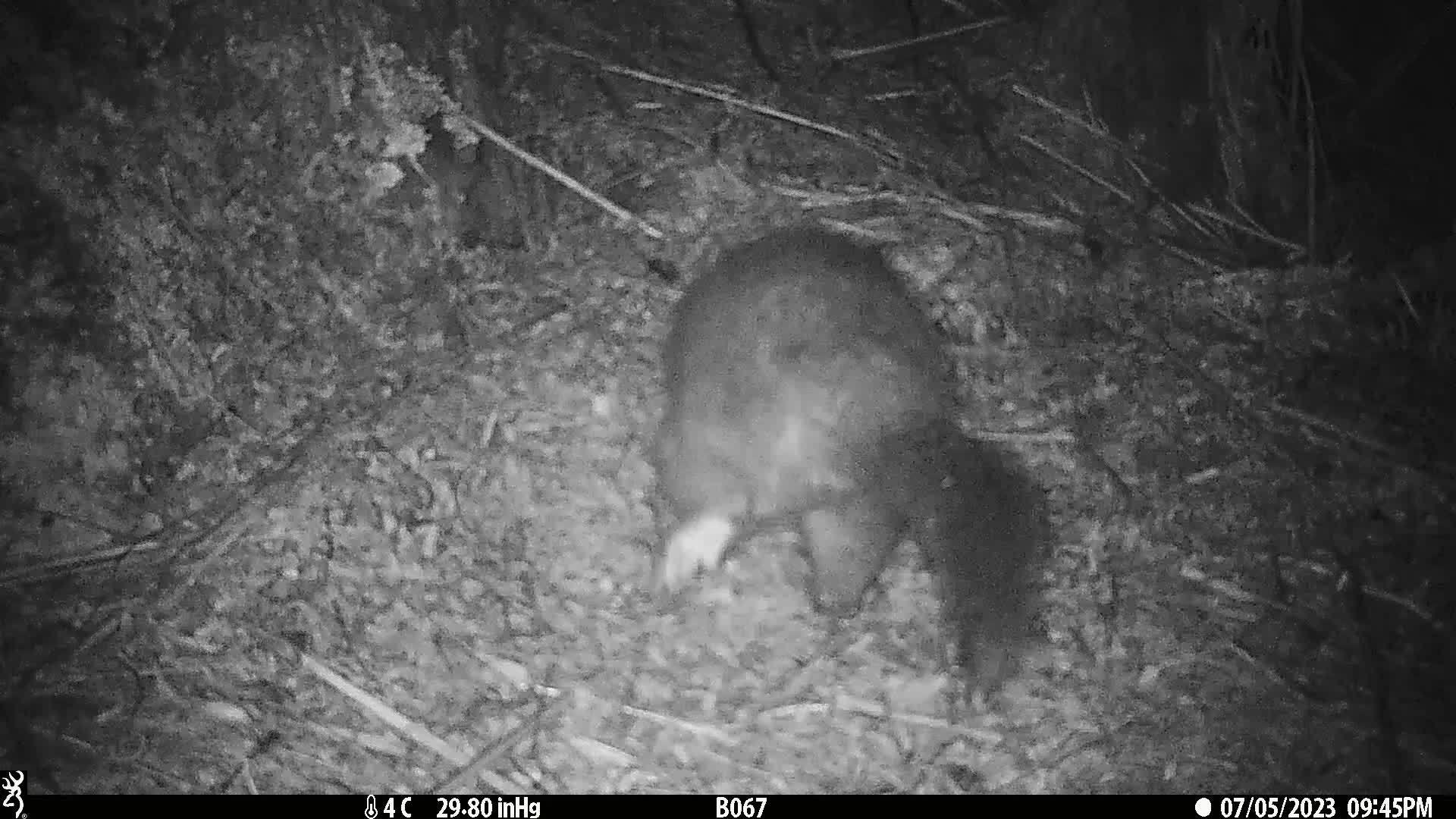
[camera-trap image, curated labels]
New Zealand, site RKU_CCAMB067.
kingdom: Animalia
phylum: Chordata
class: Mammalia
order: Diprotodontia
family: Phalangeridae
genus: Trichosurus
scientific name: Trichosurus vulpecula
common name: common brushtail possum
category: possum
Possum (common brushtail possum) (Trichosurus vulpecula).